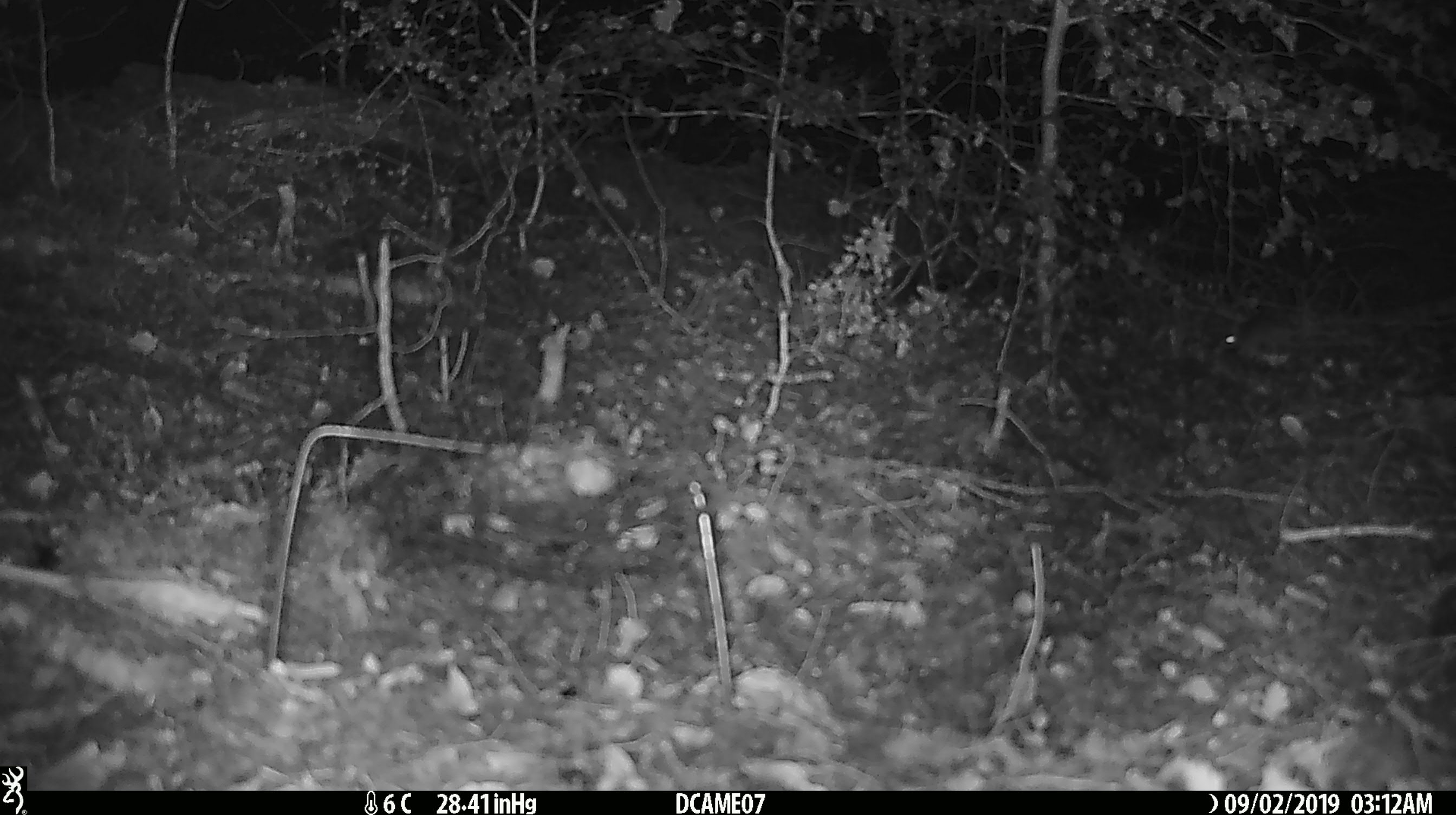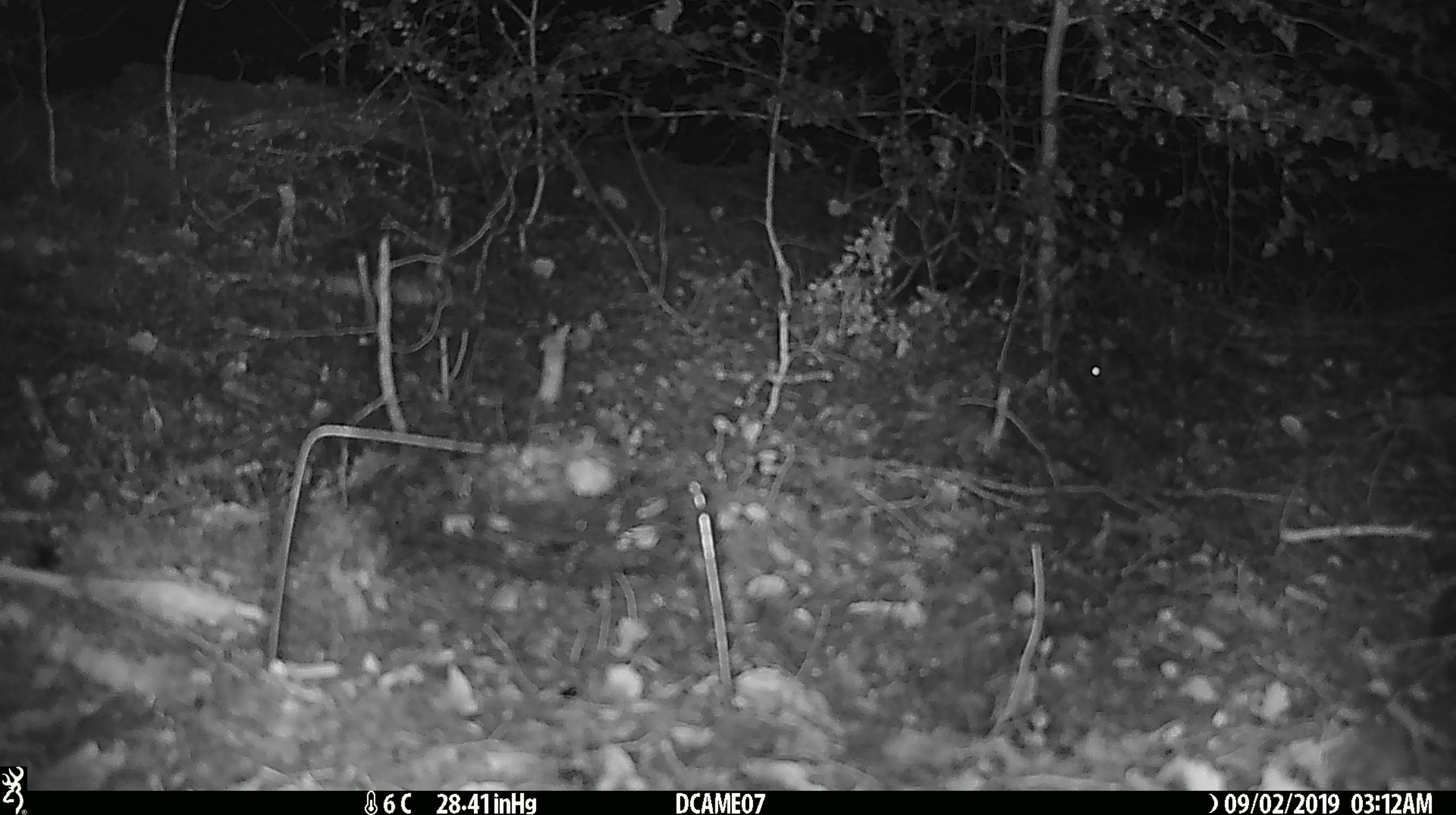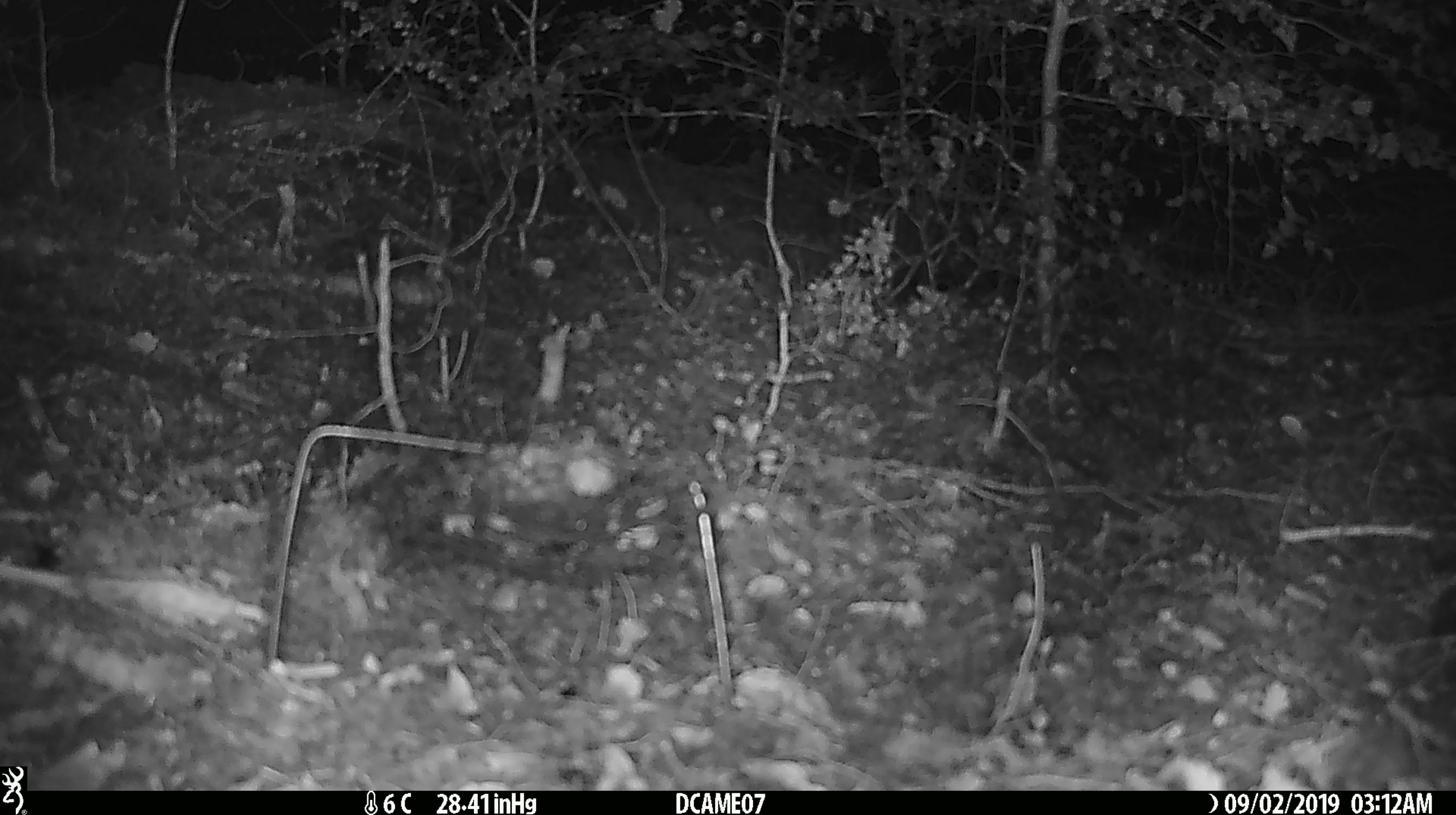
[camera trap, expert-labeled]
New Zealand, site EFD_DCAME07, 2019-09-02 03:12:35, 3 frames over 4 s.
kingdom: Animalia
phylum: Chordata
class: Mammalia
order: Rodentia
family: Muridae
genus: Mus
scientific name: Mus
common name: mouse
Mouse (Mus).